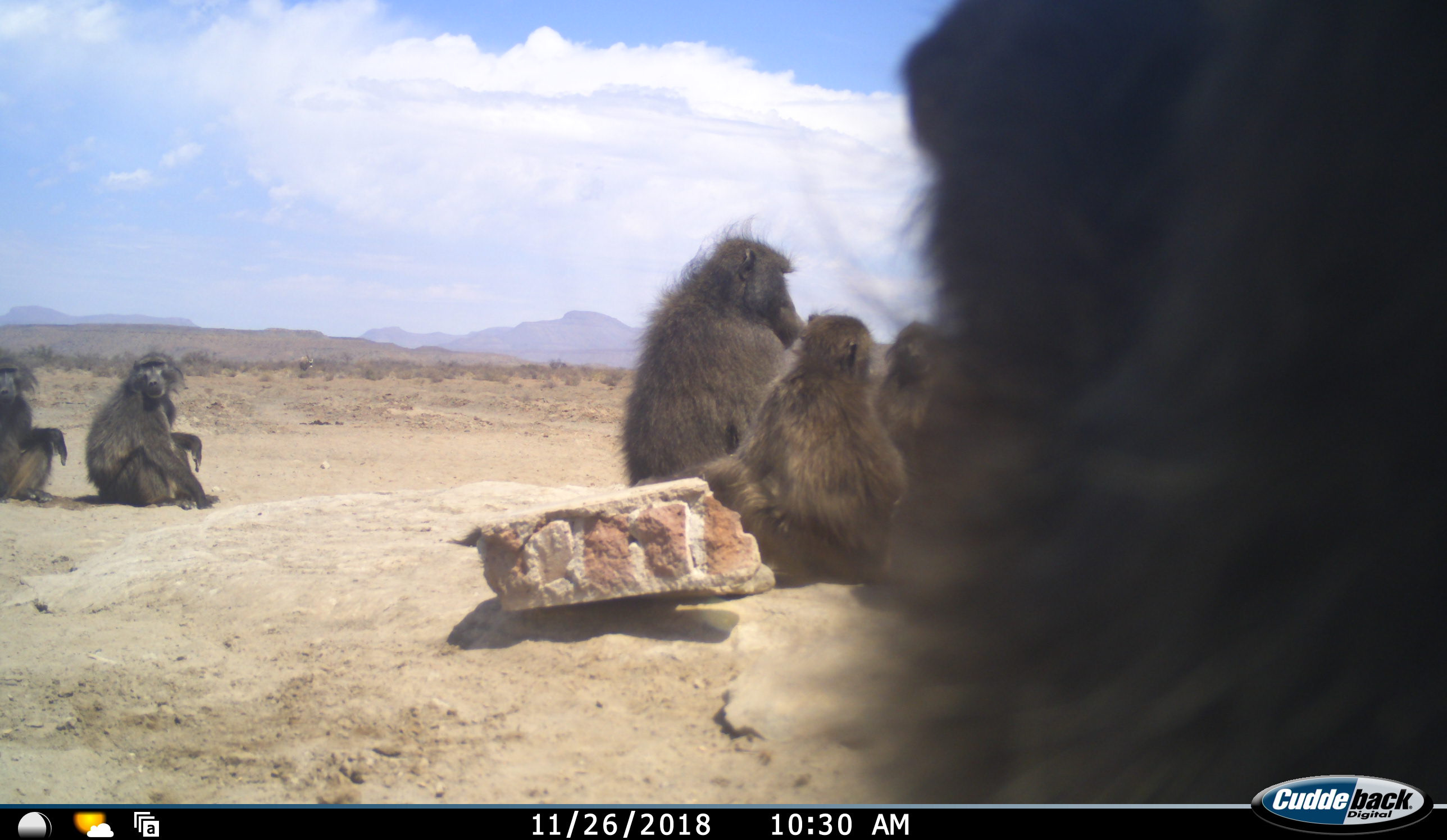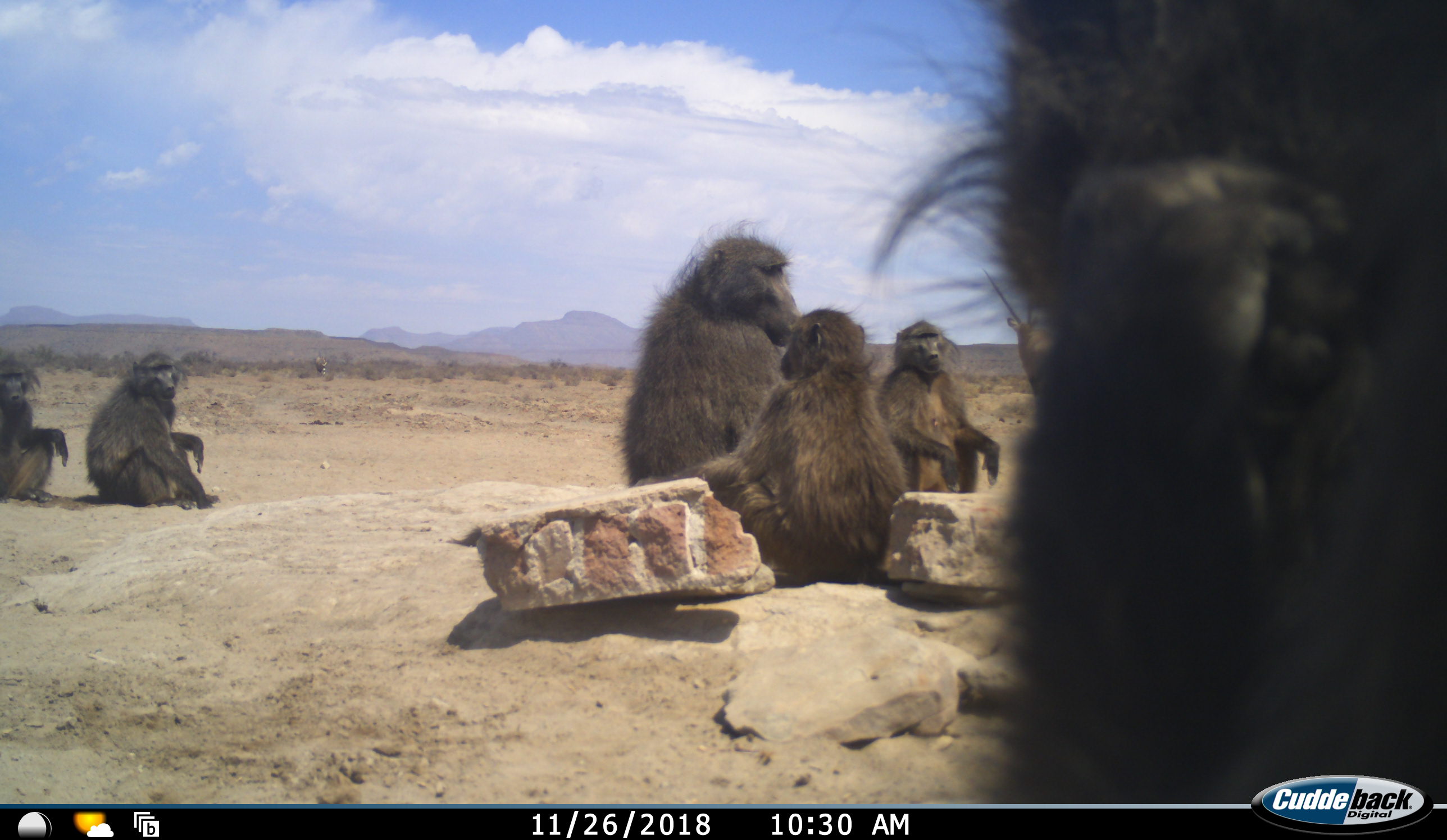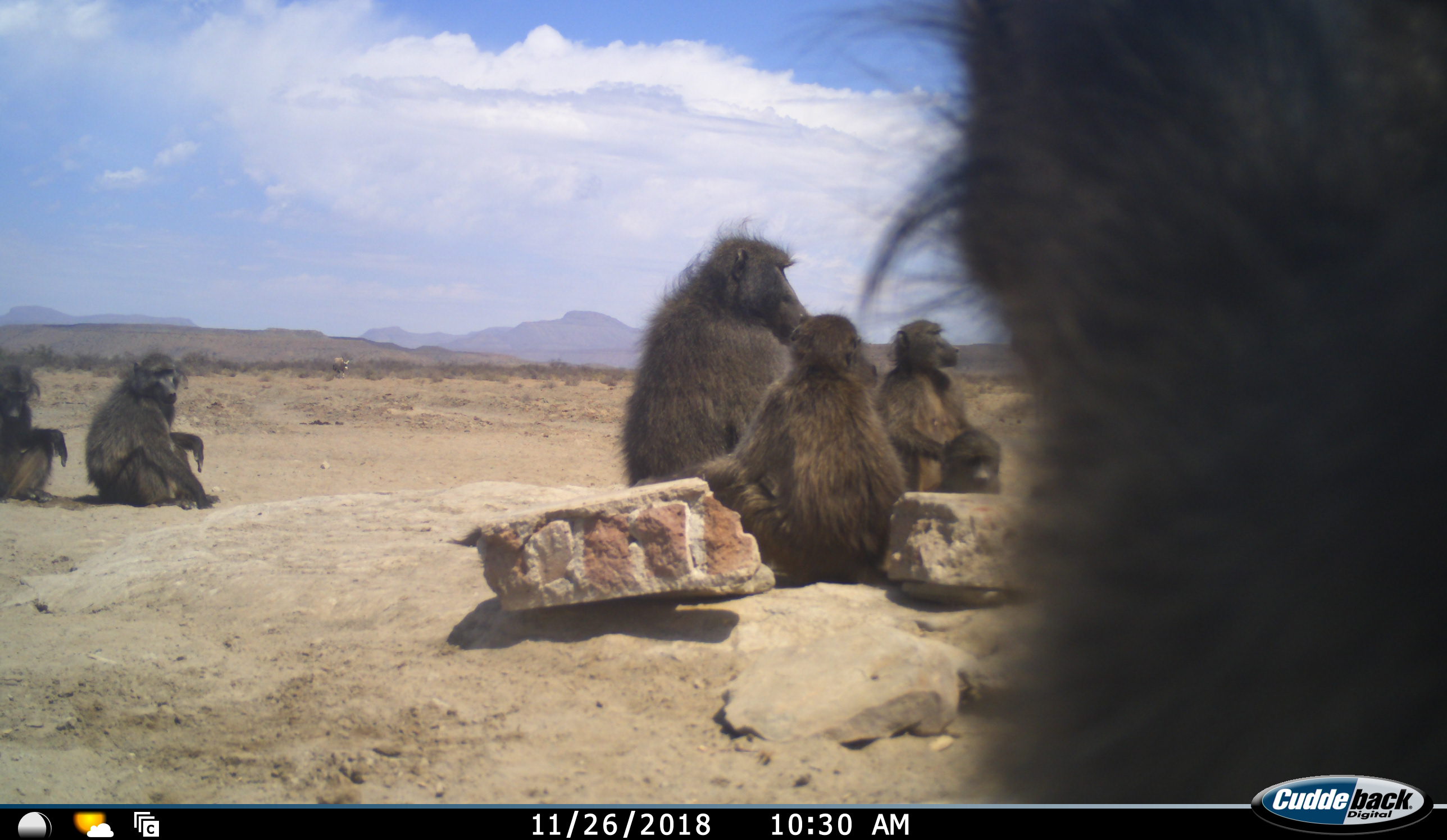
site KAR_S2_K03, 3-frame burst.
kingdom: Animalia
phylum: Chordata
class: Mammalia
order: Primates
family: Cercopithecidae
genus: Papio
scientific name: Papio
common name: baboon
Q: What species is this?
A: Baboon (Papio).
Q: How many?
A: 6.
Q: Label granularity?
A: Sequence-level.